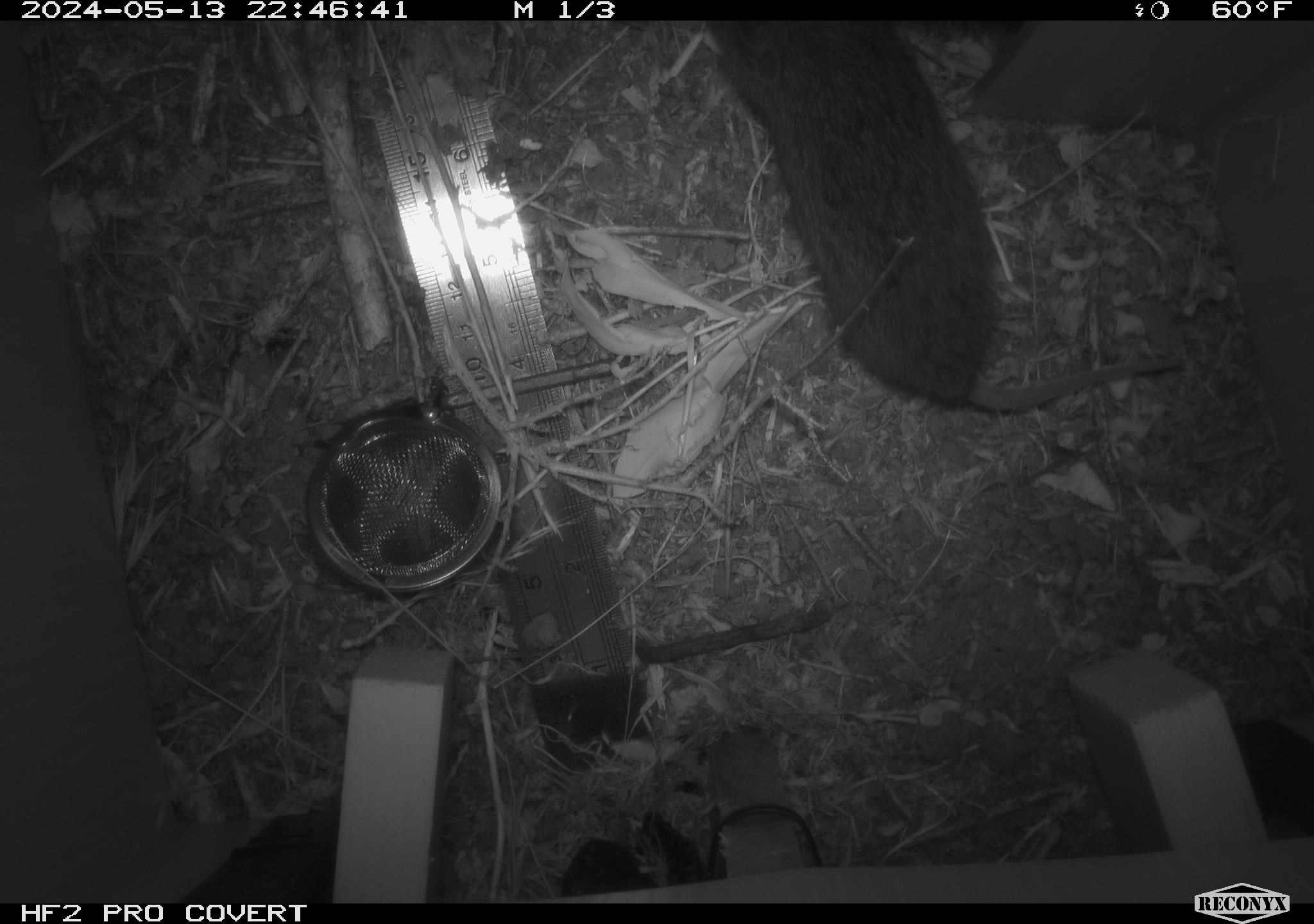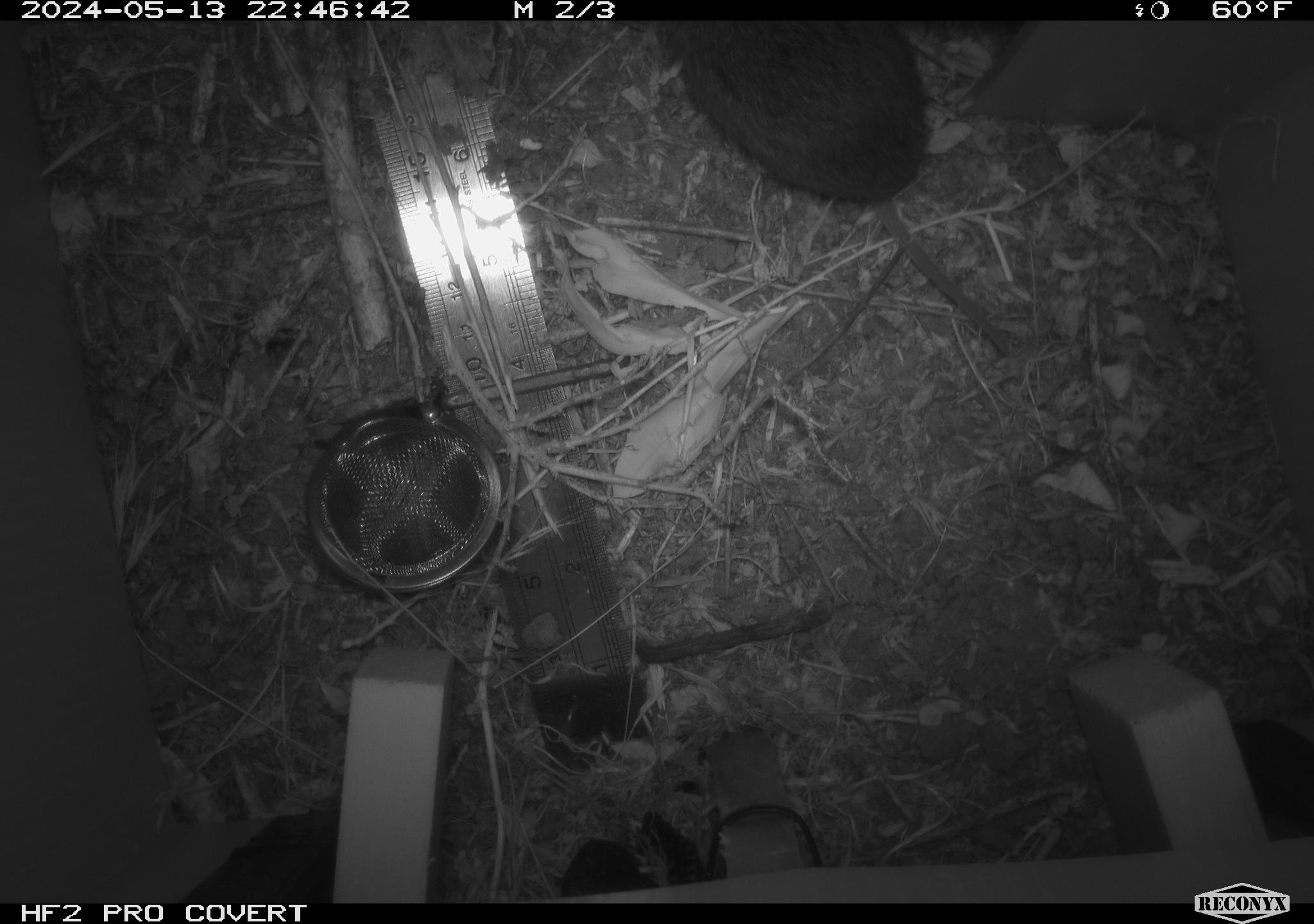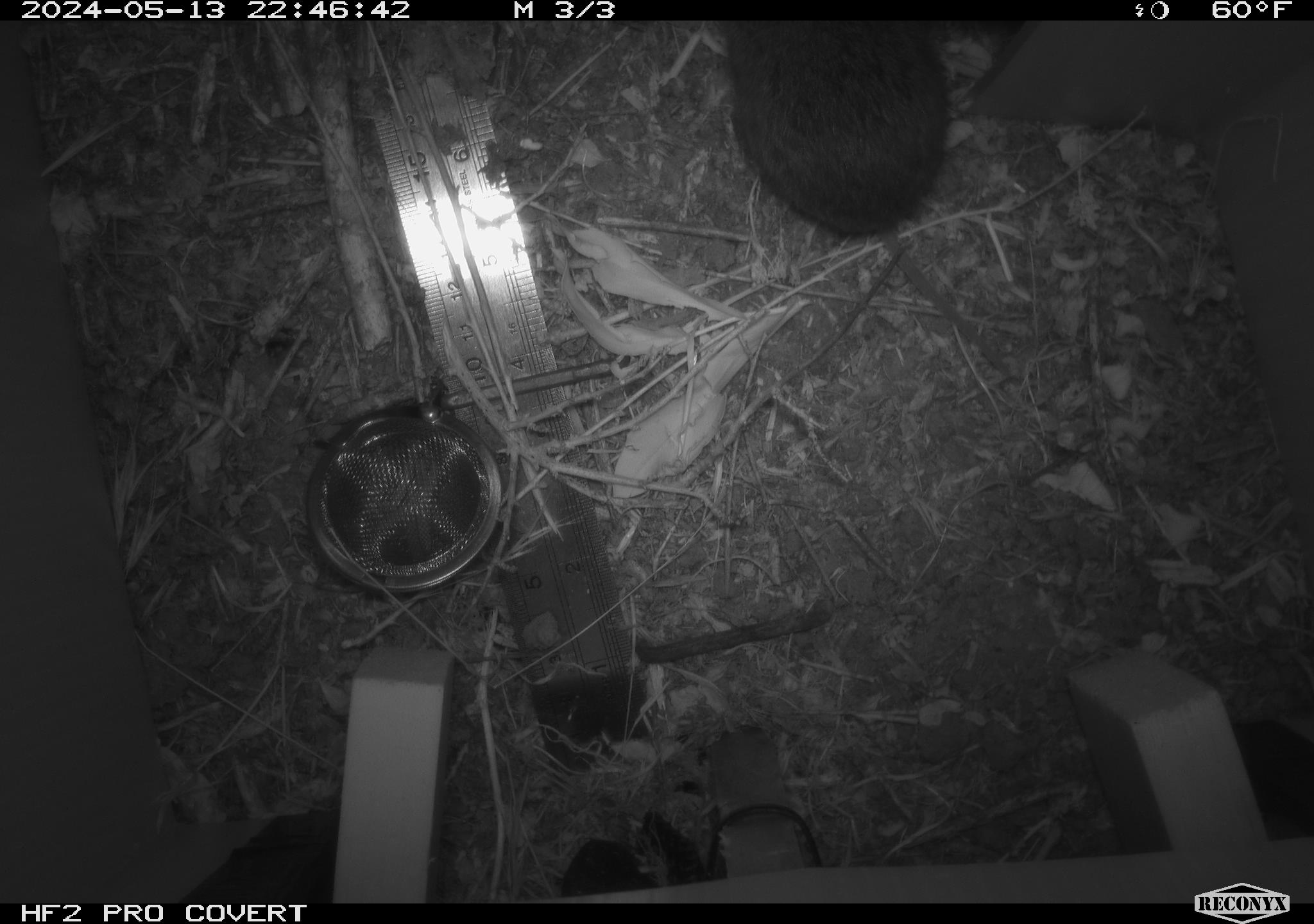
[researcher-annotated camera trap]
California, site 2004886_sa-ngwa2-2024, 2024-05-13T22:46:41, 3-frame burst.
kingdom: Animalia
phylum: Chordata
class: Mammalia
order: Rodentia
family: Cricetidae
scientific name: Arvicolinae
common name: voles, lemmings, and muskrats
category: arvicolinae subfamily